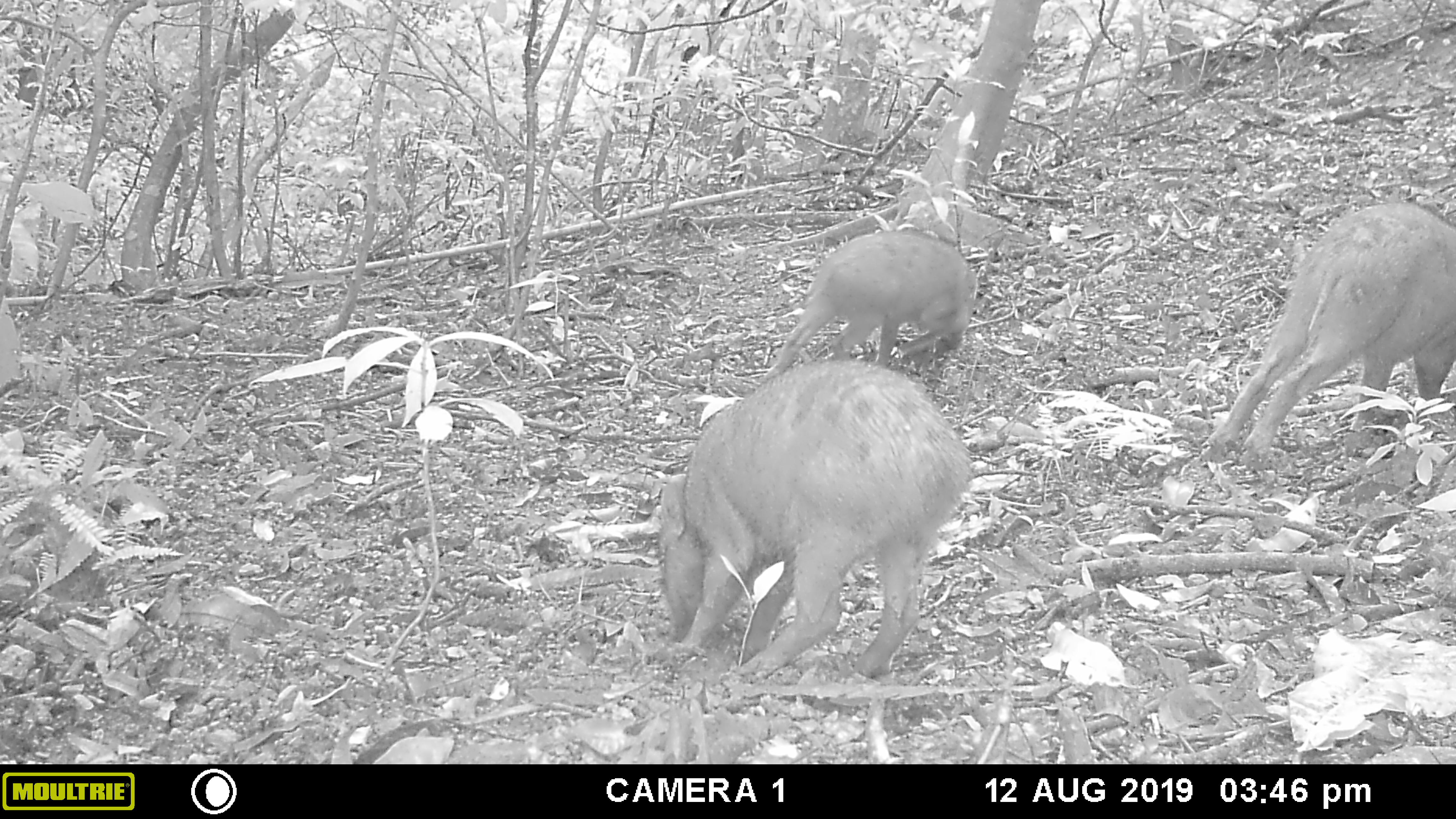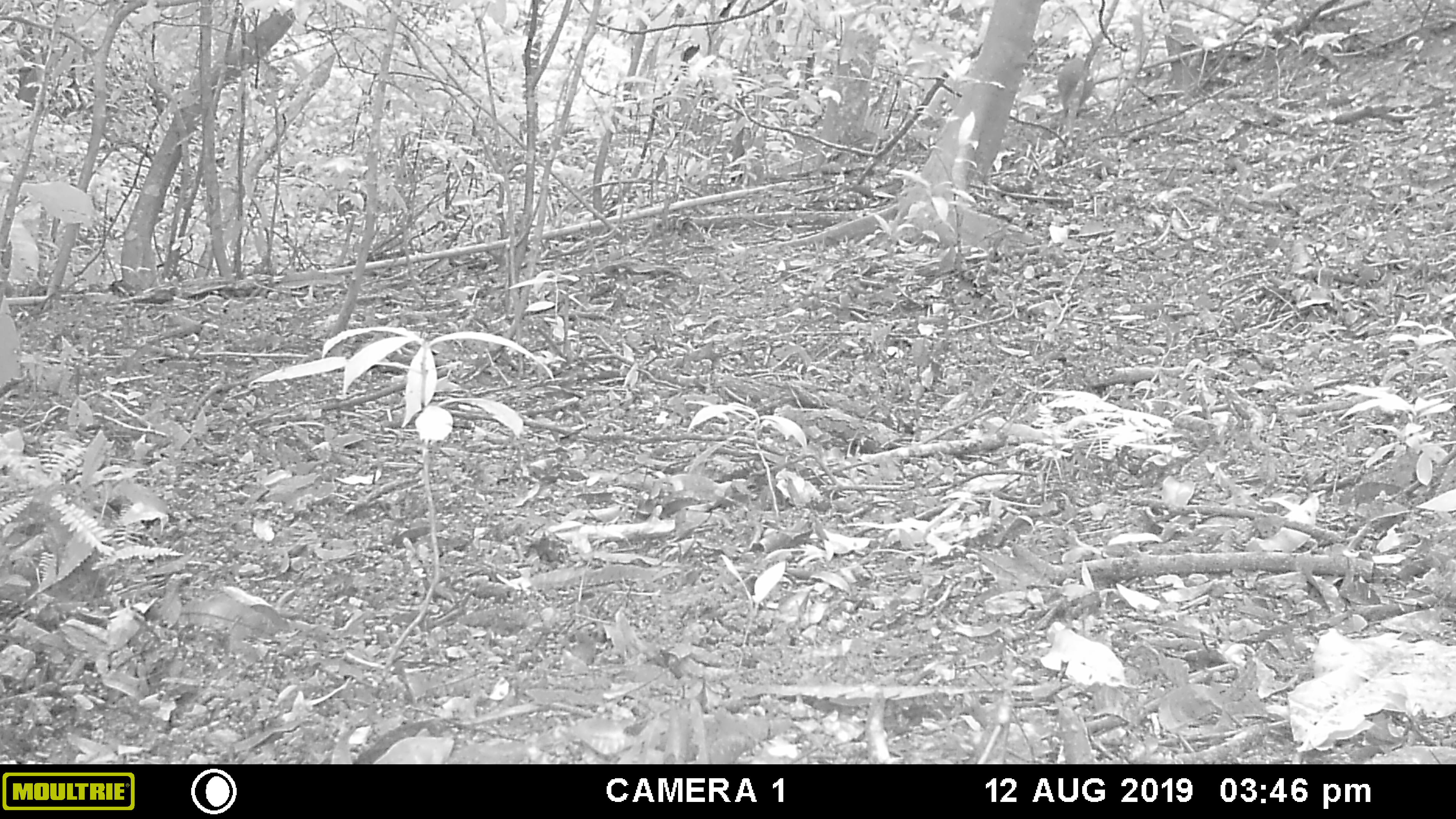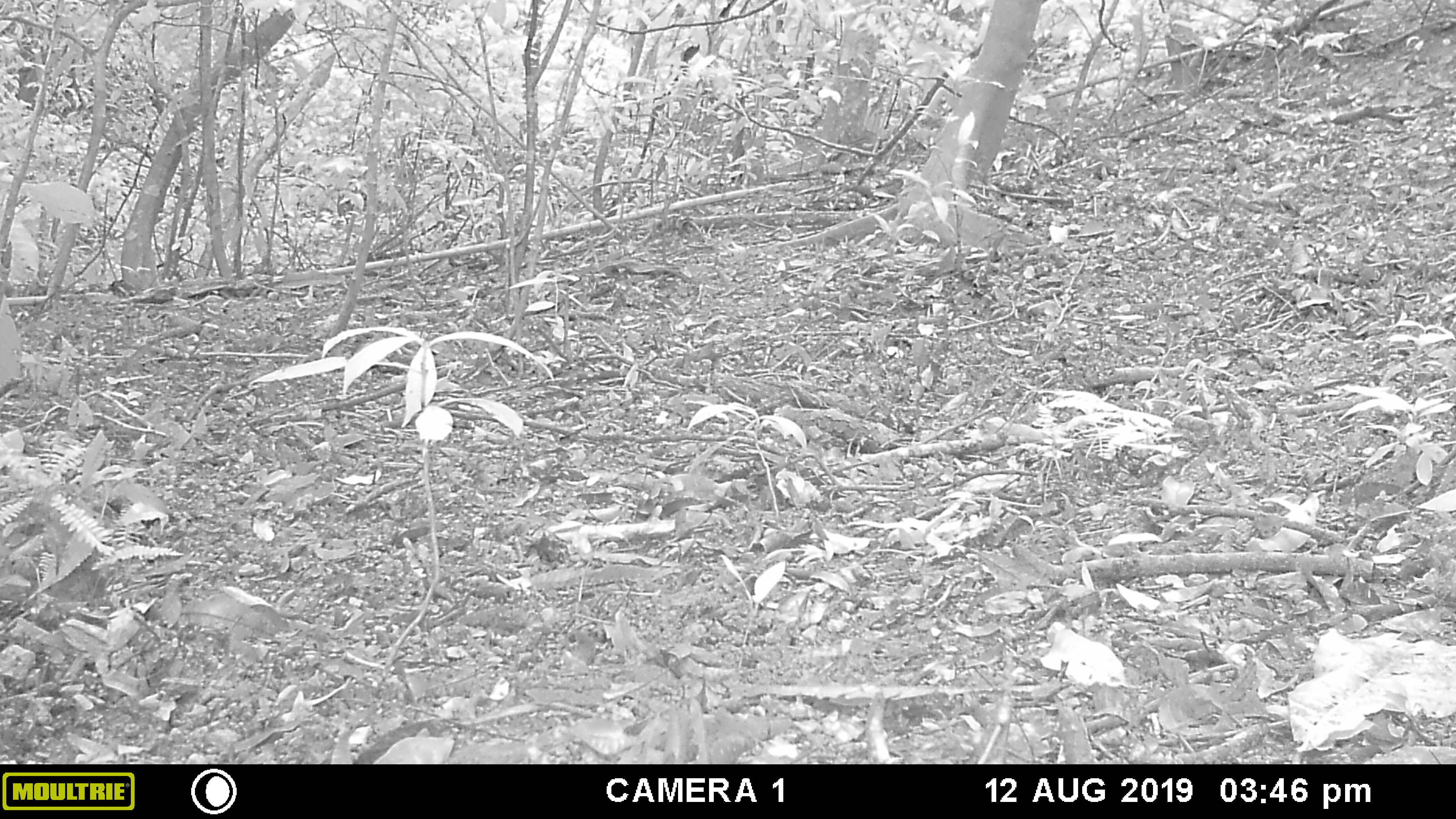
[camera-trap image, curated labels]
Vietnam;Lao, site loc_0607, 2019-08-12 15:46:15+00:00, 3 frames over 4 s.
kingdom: Animalia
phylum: Chordata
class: Mammalia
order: Artiodactyla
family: Suidae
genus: Sus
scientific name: Sus scrofa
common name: eurasian wild pig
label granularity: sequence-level